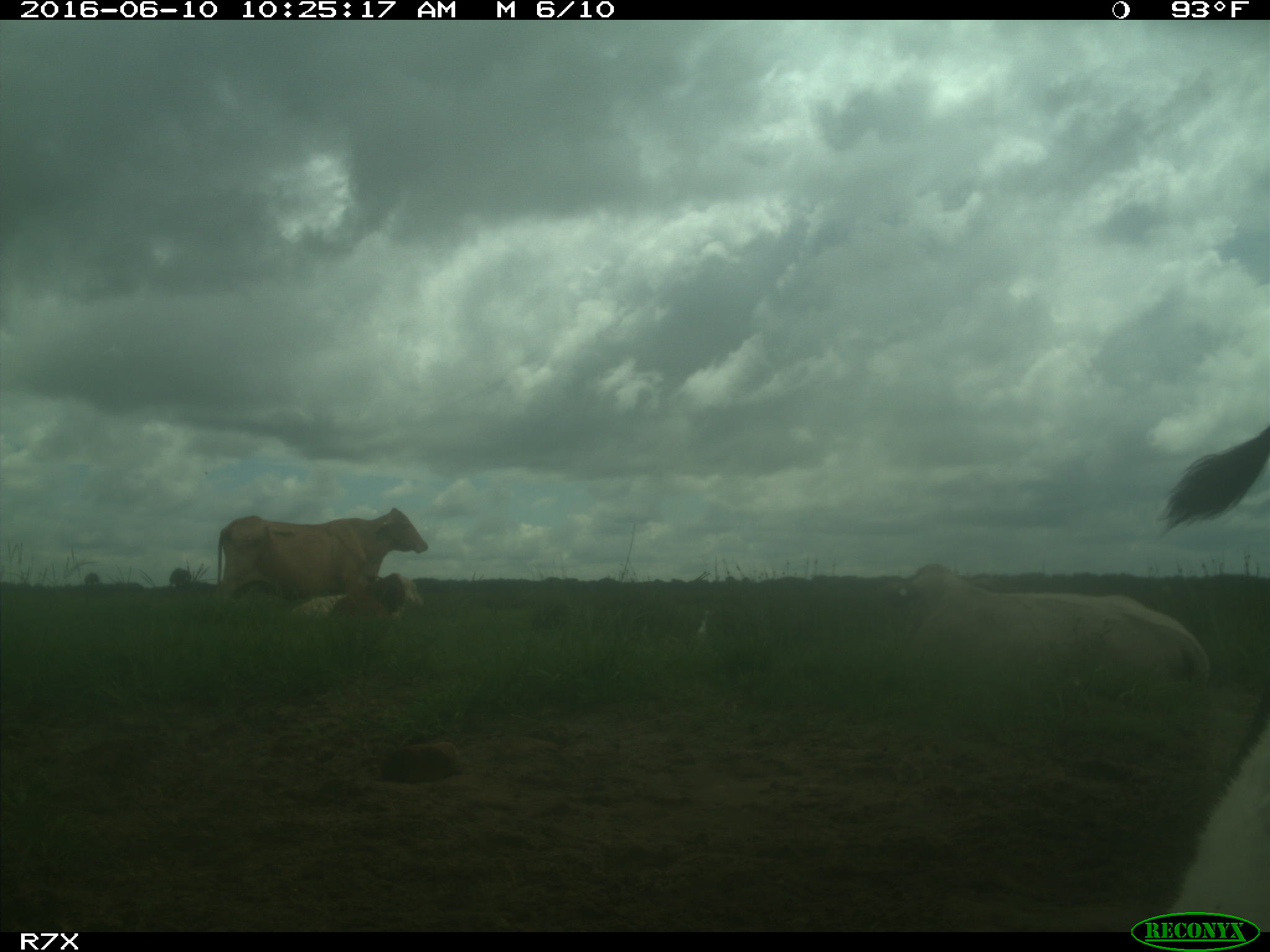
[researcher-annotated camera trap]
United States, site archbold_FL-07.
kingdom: Animalia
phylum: Chordata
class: Mammalia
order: Artiodactyla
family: Bovidae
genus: Bos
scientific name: Bos taurus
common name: domestic cow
Bos taurus (domestic cow).